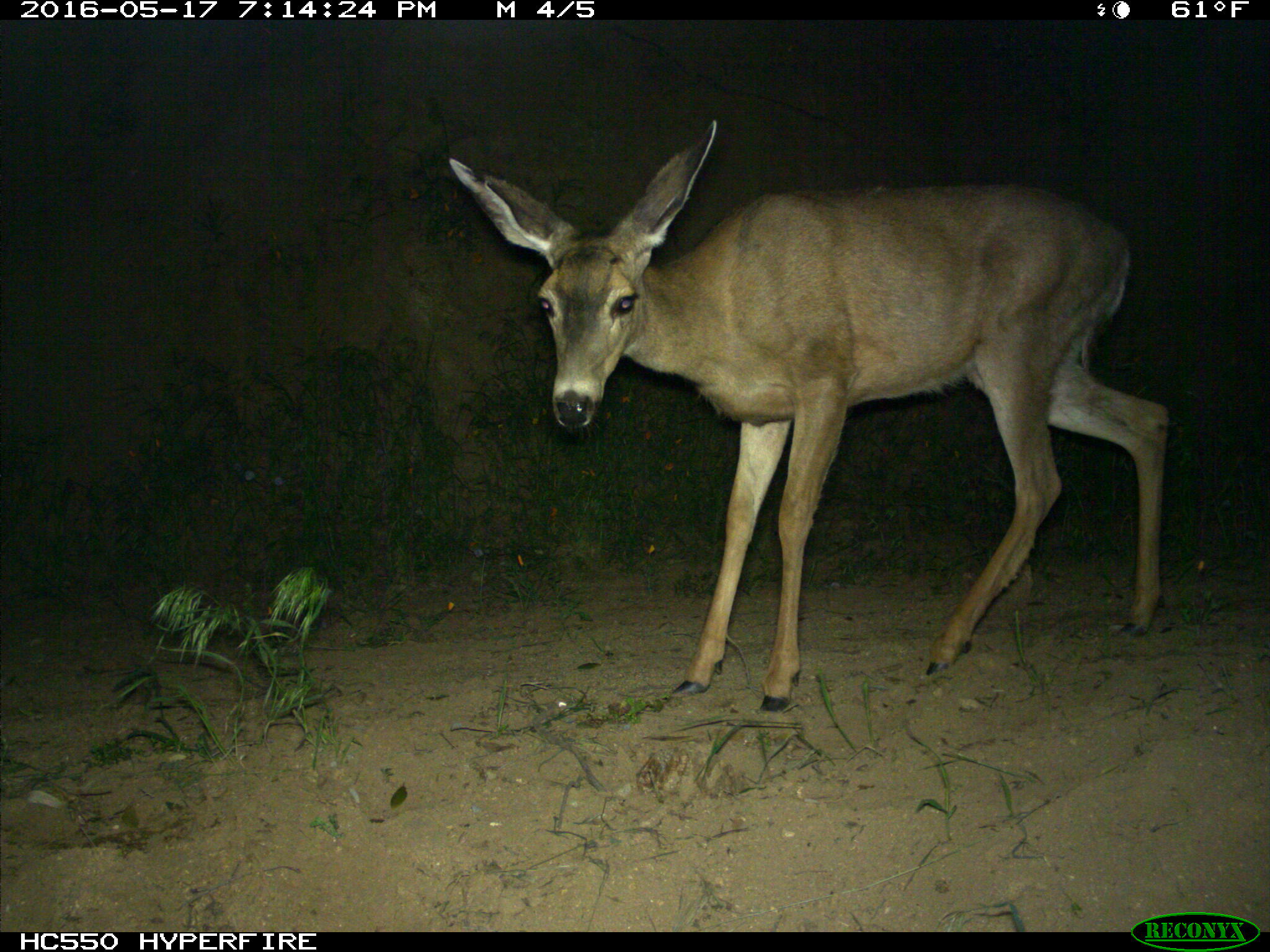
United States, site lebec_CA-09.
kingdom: Animalia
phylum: Chordata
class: Mammalia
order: Artiodactyla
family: Cervidae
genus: Odocoileus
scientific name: Odocoileus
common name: deer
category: unidentified deer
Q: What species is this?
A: Unidentified deer (deer) (Odocoileus).